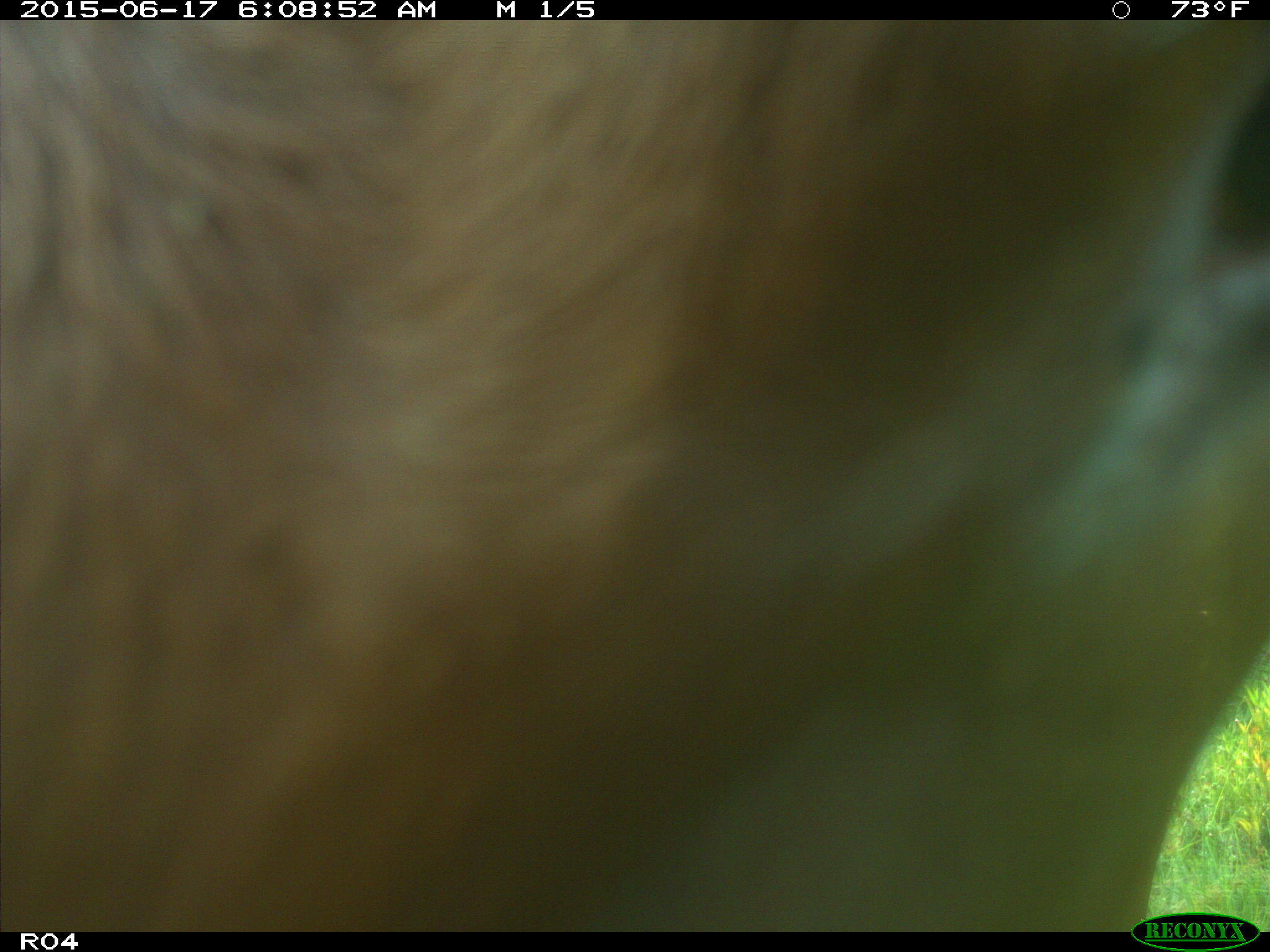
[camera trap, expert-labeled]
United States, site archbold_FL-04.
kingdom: Animalia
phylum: Chordata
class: Mammalia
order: Artiodactyla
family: Bovidae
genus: Bos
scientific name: Bos taurus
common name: domestic cow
Bos taurus (domestic cow).